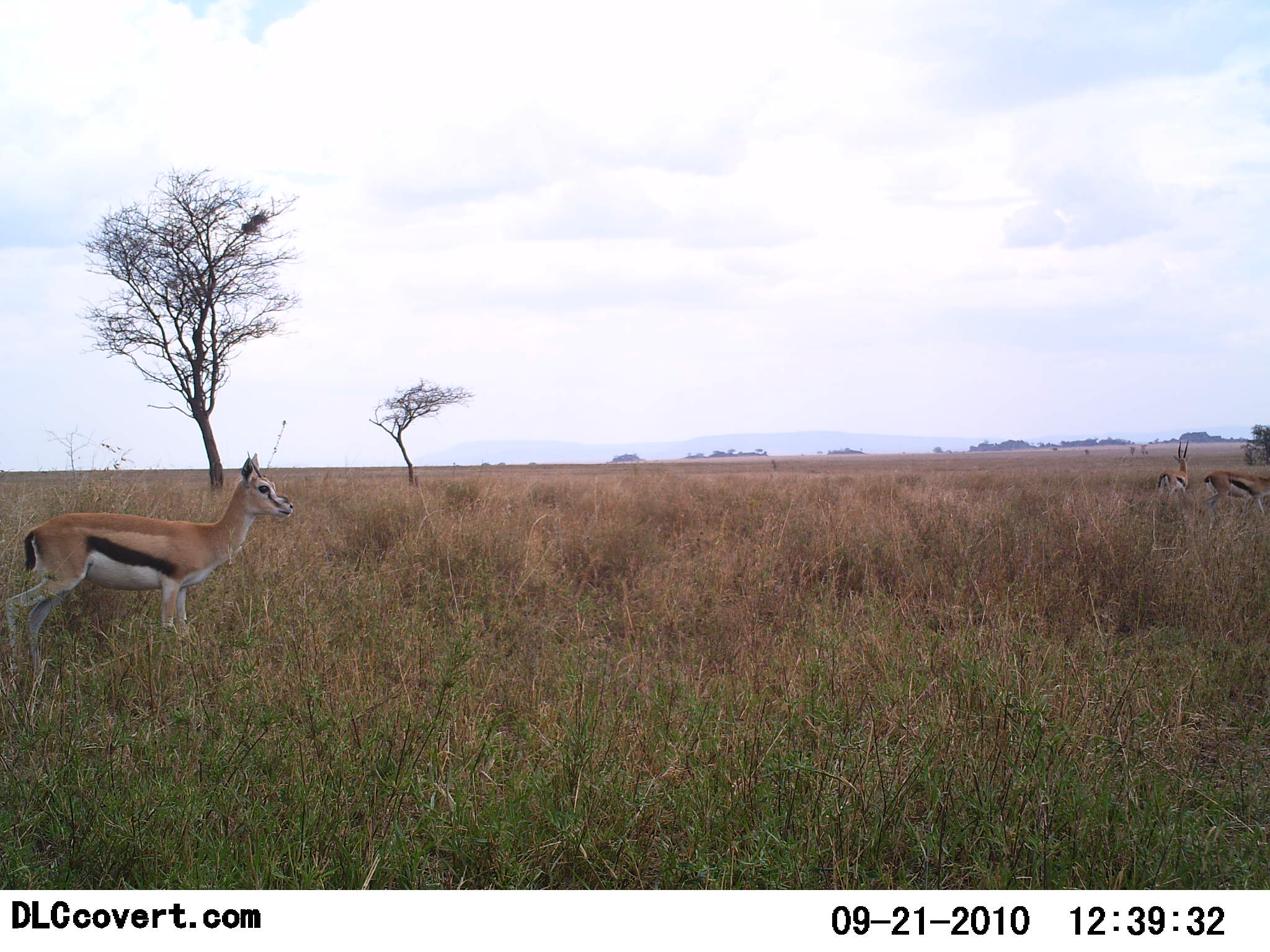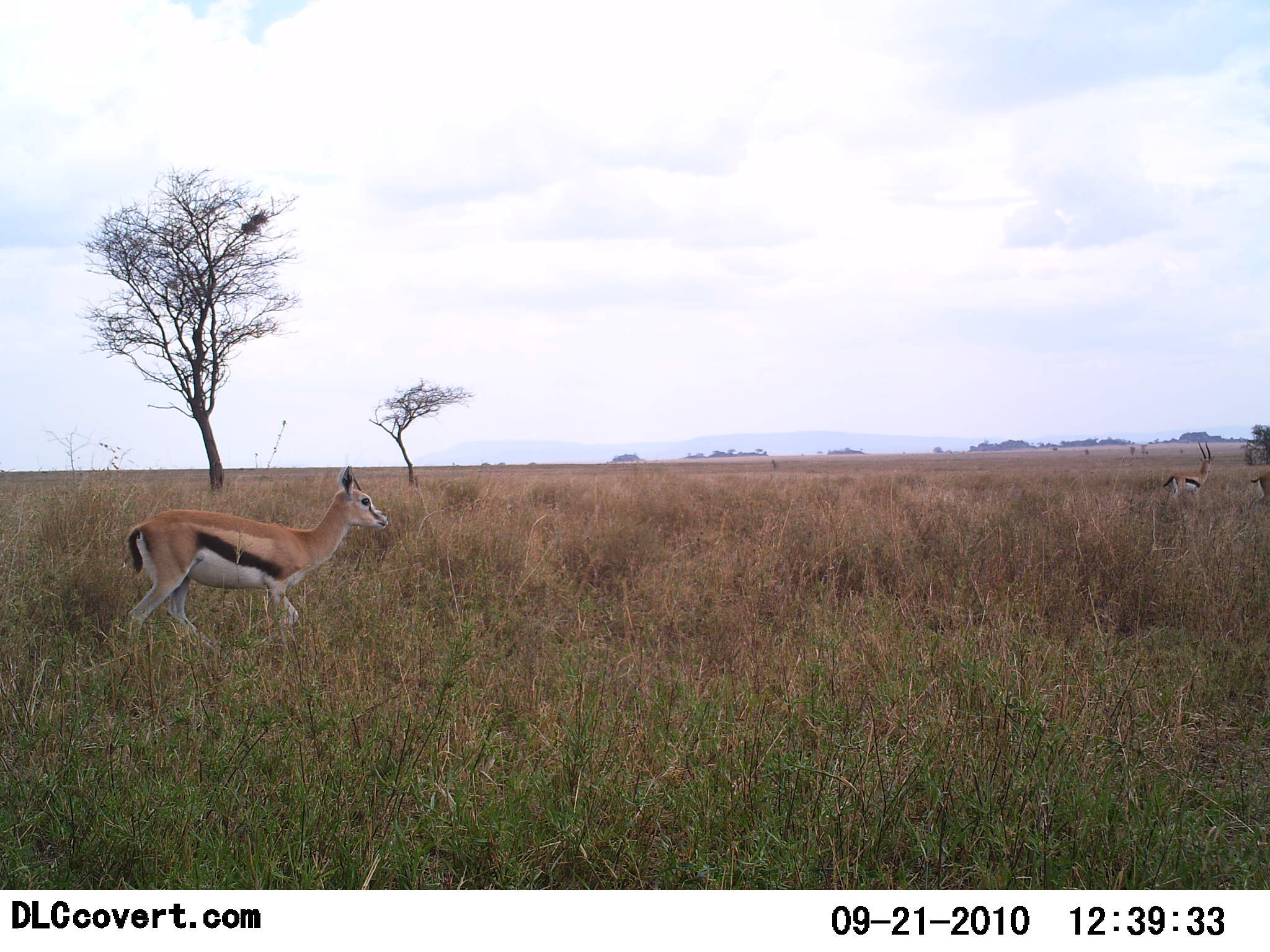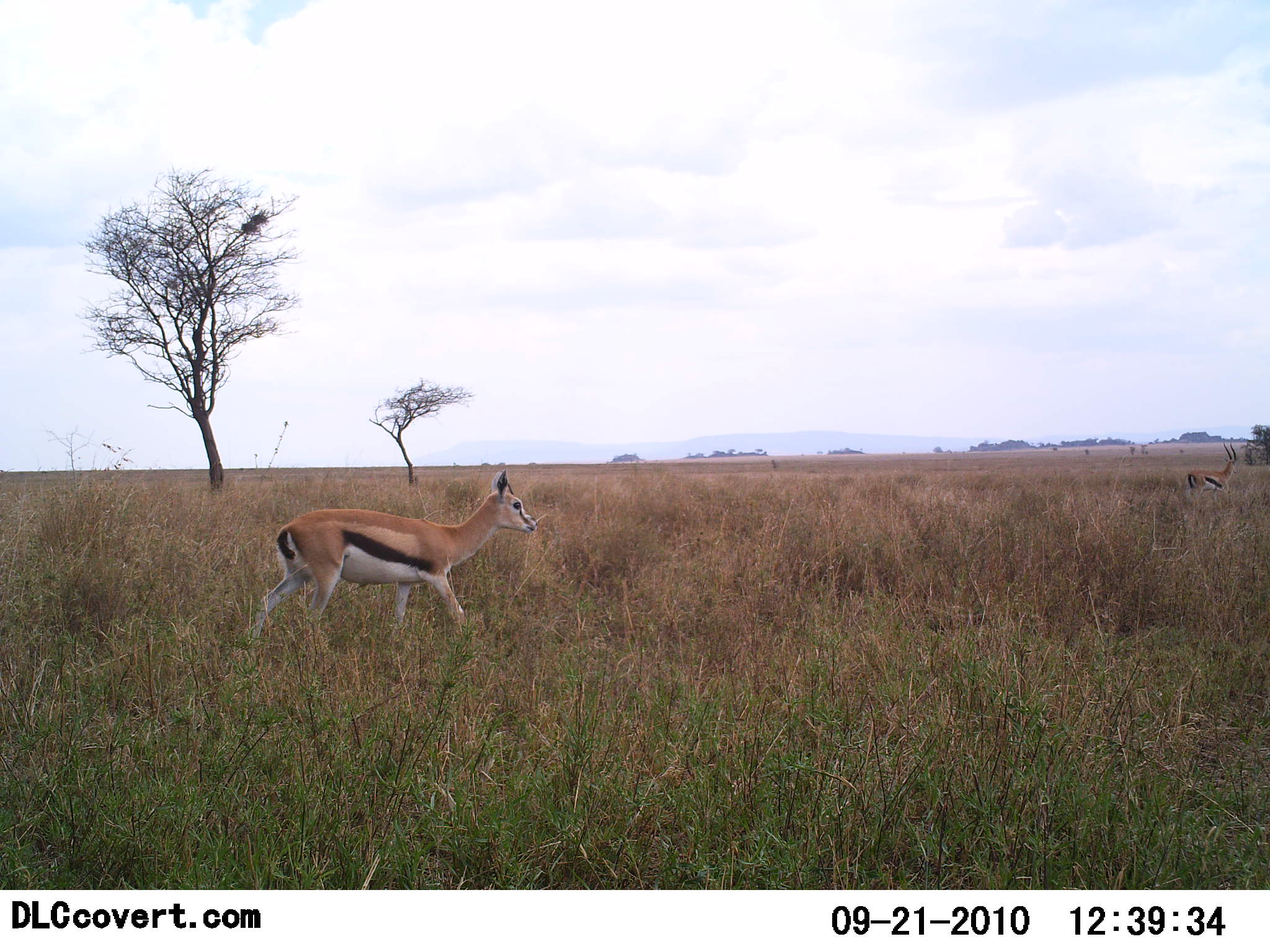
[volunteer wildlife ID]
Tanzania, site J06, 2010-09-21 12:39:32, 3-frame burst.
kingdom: Animalia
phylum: Chordata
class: Mammalia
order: Artiodactyla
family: Bovidae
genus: Eudorcas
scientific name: Eudorcas thomsonii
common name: thomson's gazelle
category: gazellethomsons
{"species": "gazellethomsons (thomson's gazelle) (Eudorcas thomsonii)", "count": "3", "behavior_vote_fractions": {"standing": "7%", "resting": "0%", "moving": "93%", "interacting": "0%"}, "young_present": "0%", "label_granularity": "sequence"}